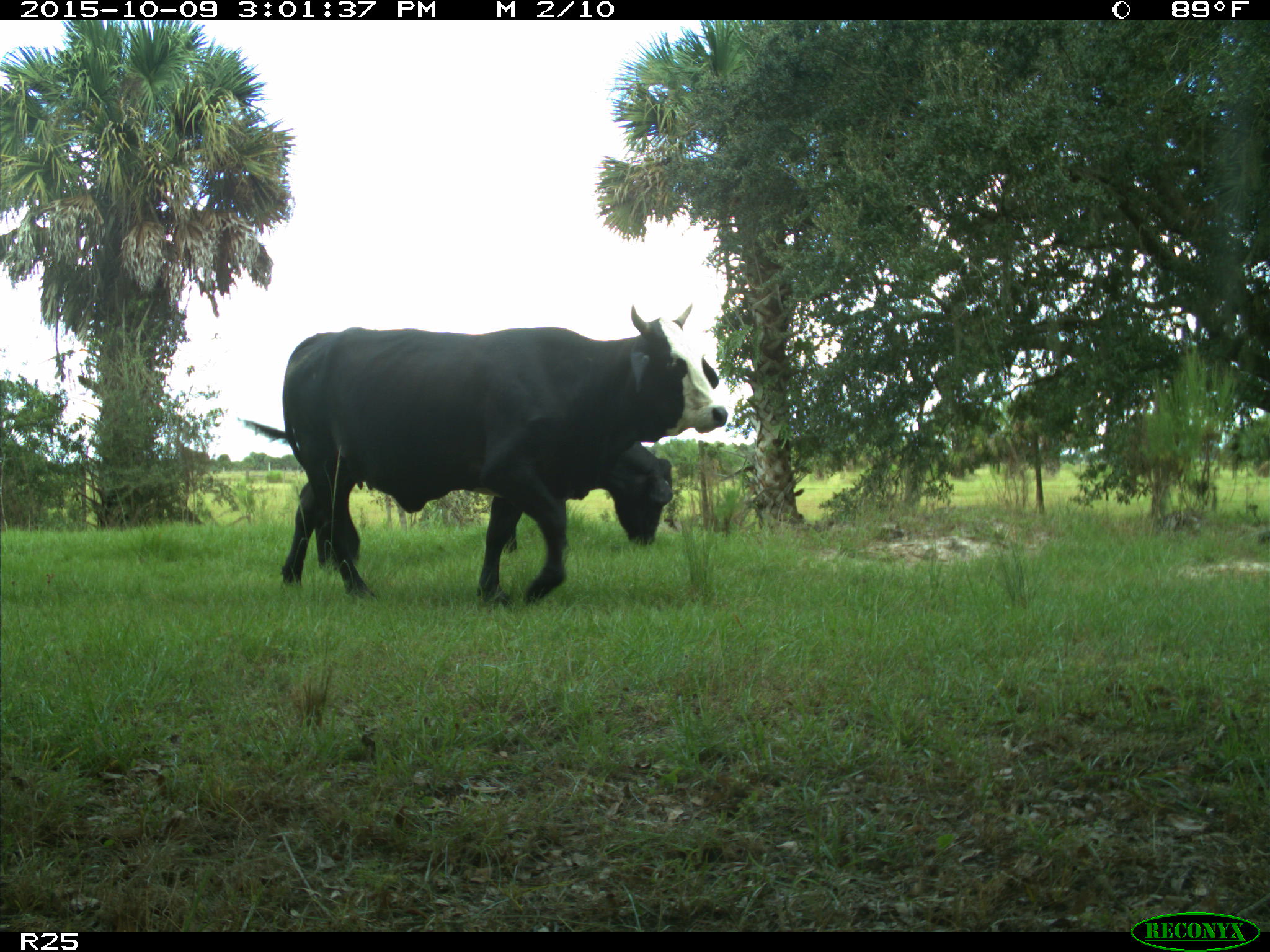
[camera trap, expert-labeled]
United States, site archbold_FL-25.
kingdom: Animalia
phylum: Chordata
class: Mammalia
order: Artiodactyla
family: Bovidae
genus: Bos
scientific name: Bos taurus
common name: domestic cow